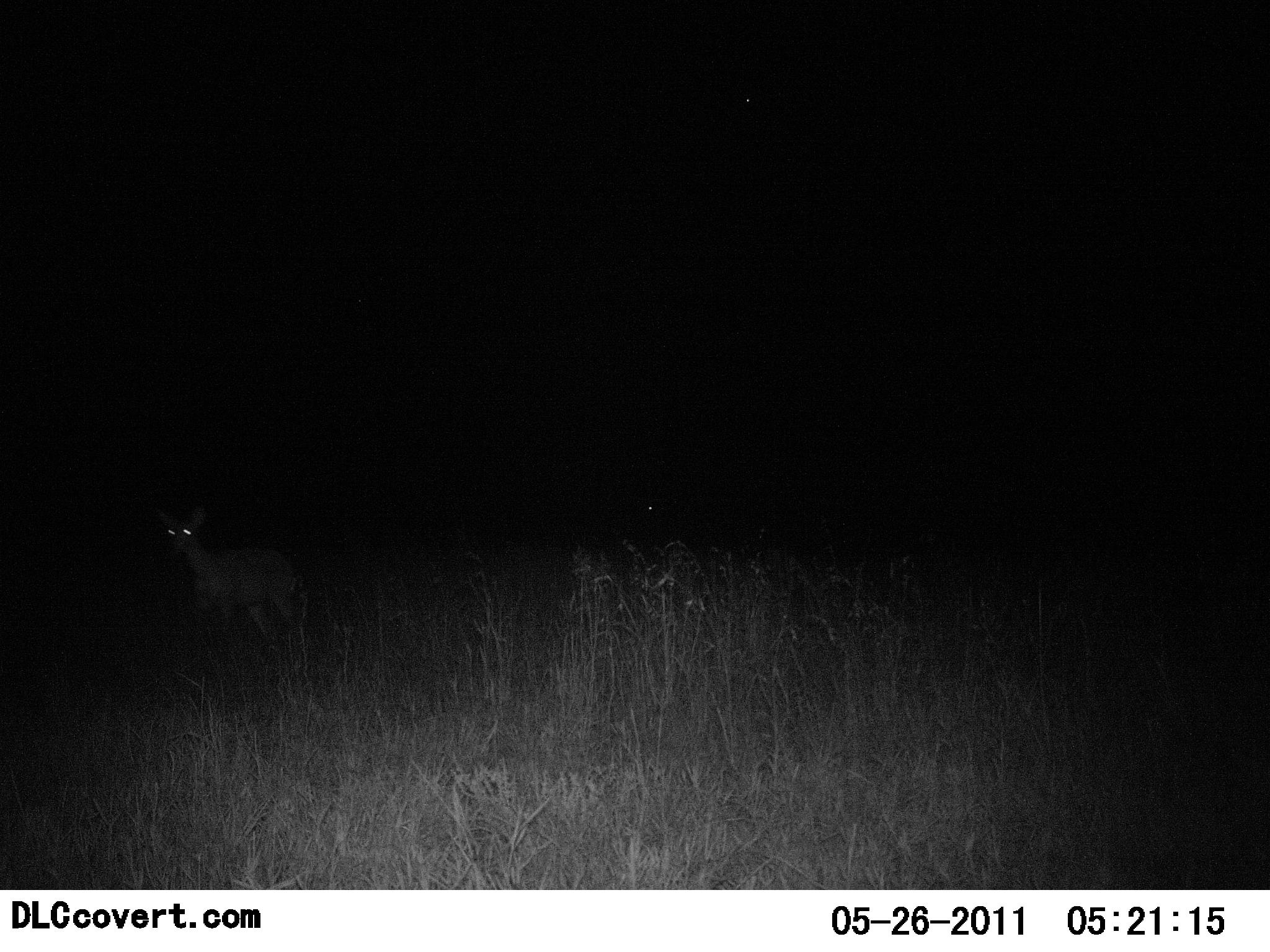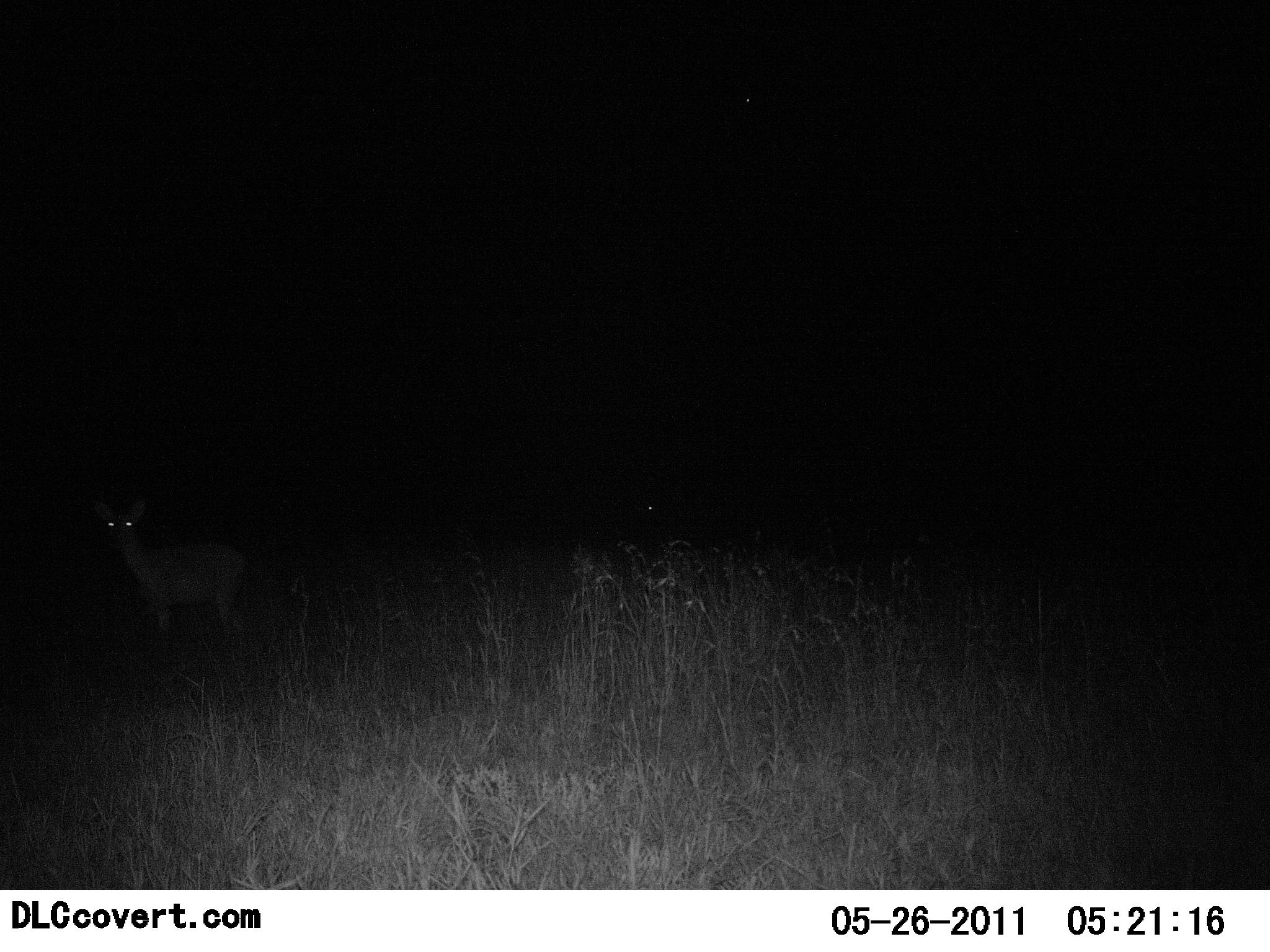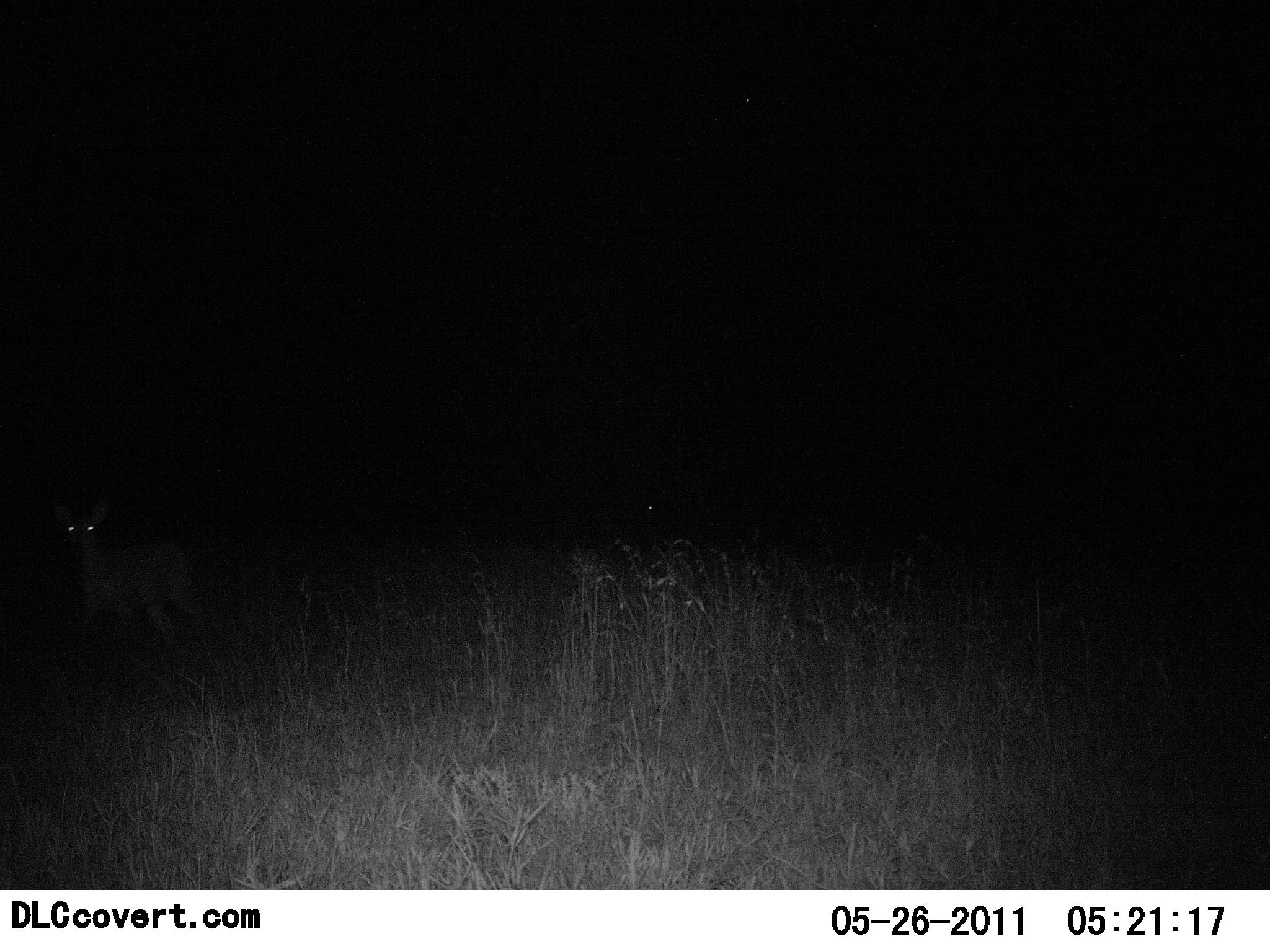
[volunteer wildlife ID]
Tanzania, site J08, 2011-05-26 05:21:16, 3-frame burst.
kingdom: Animalia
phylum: Chordata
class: Mammalia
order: Artiodactyla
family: Bovidae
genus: Redunca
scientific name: Redunca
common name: reedbuck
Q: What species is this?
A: Reedbuck (Redunca).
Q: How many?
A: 1.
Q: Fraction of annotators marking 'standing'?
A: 33%.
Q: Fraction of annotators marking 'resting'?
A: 0%.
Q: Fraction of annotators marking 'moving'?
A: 67%.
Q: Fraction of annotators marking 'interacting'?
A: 0%.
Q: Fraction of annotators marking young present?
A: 0%.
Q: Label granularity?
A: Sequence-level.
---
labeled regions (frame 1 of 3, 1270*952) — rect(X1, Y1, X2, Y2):
animal: rect(164, 502, 312, 673); rect(624, 485, 696, 570)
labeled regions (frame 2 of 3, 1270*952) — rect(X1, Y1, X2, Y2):
animal: rect(93, 491, 252, 659); rect(630, 491, 706, 563)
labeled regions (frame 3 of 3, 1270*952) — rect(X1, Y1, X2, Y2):
animal: rect(55, 500, 207, 657); rect(620, 481, 714, 572)